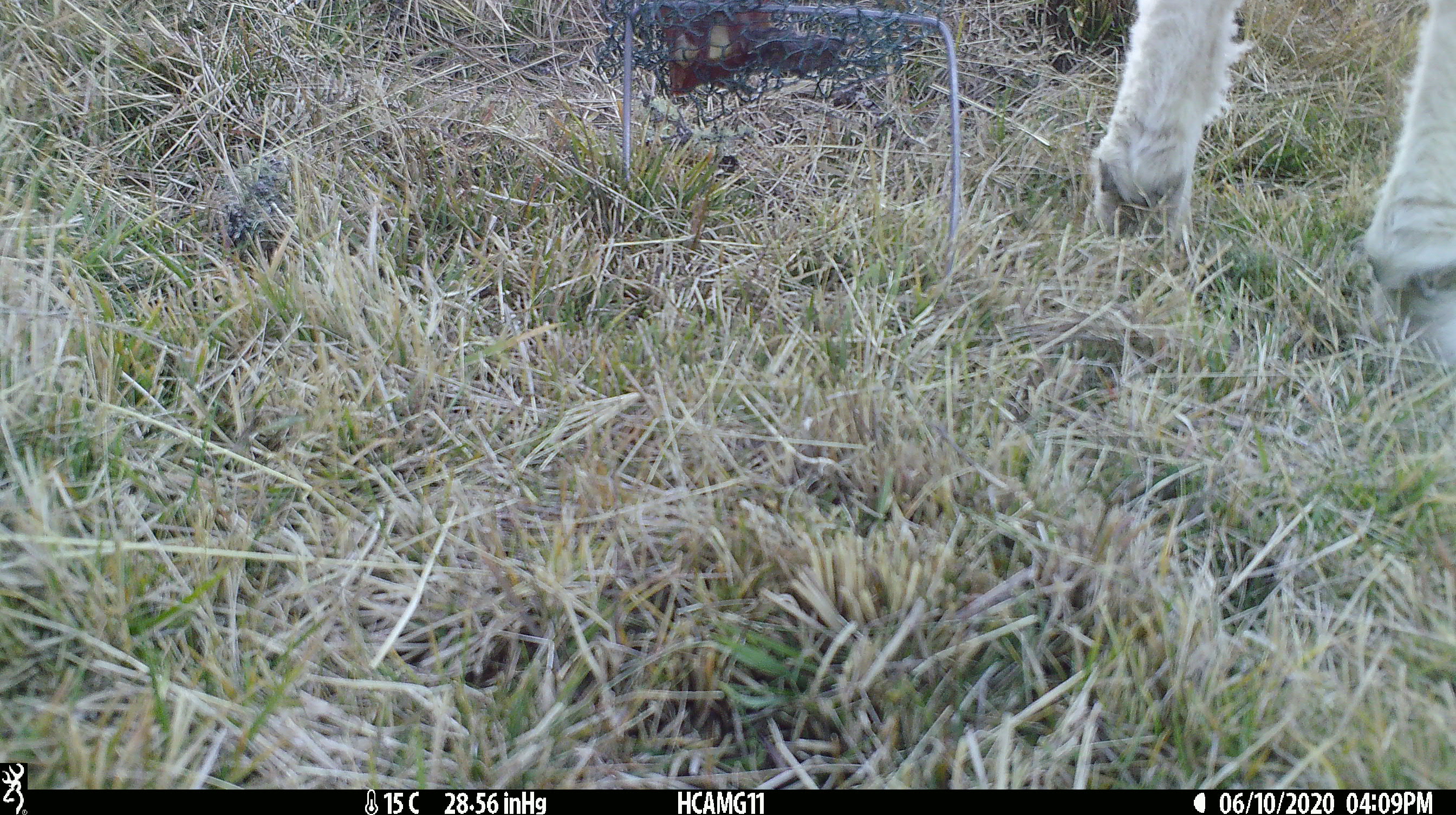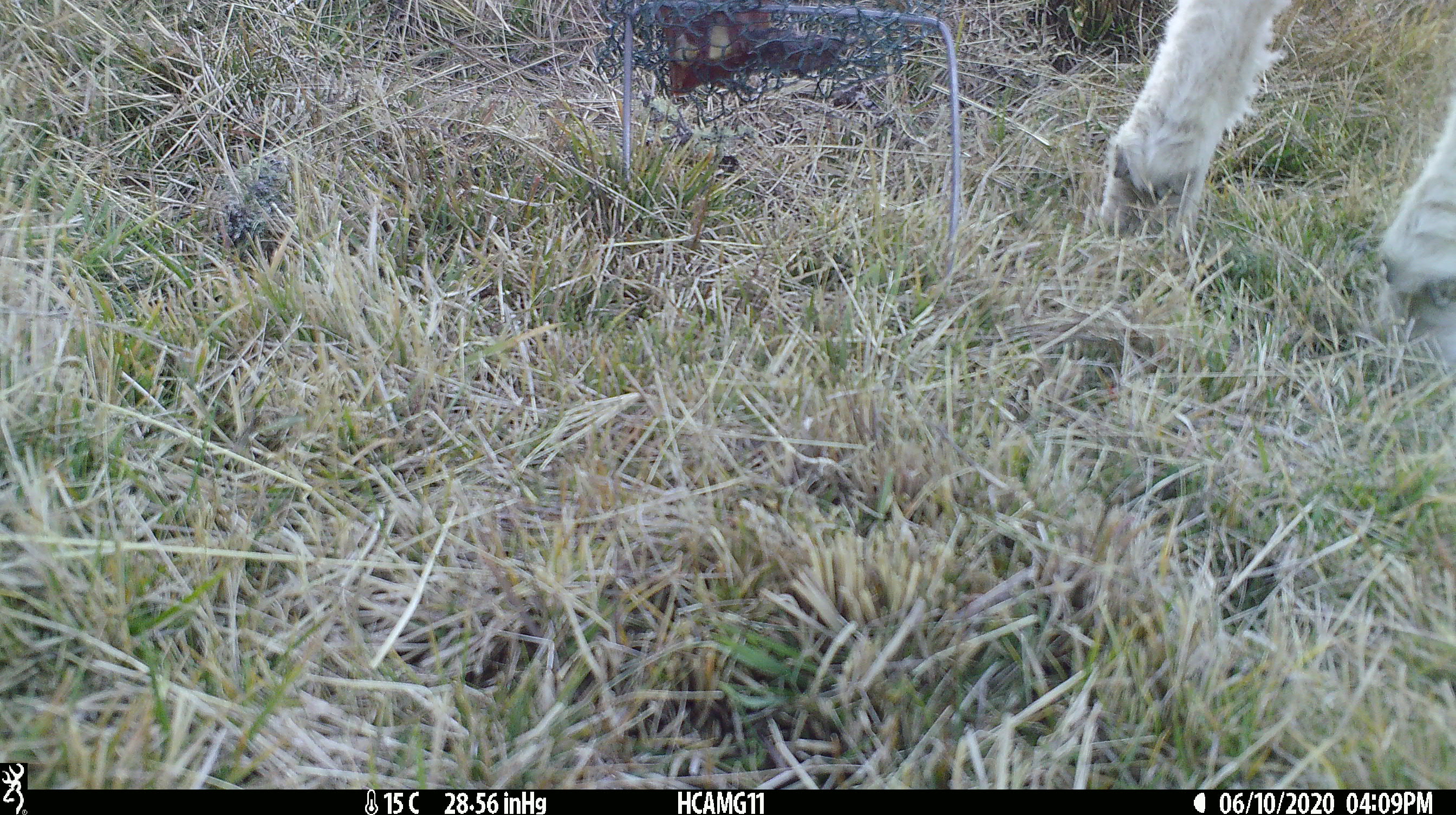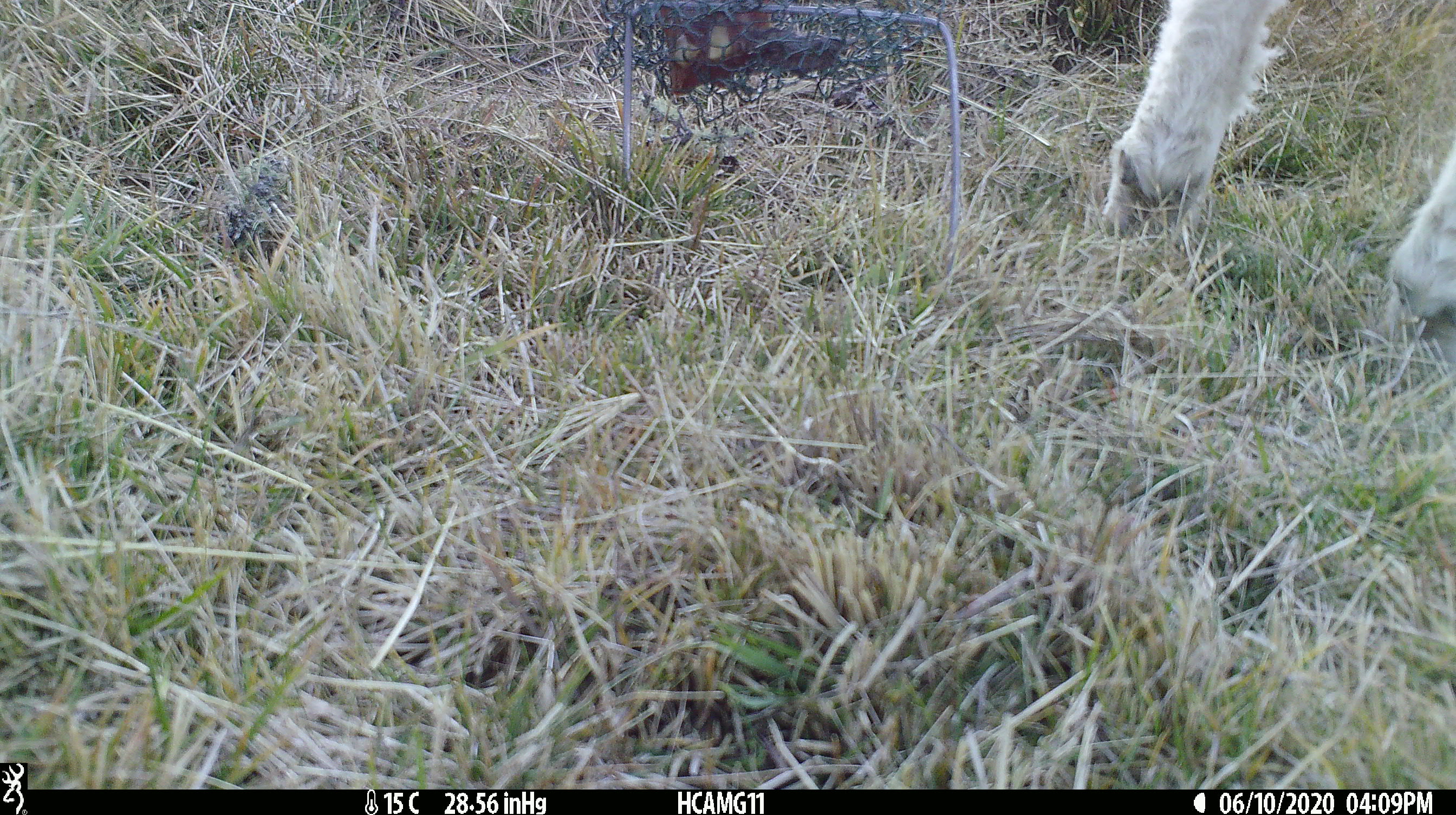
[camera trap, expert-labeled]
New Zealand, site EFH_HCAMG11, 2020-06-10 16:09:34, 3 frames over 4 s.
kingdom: Animalia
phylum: Chordata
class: Mammalia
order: Artiodactyla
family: Bovidae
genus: Ovis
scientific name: Ovis aries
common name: domestic sheep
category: sheep